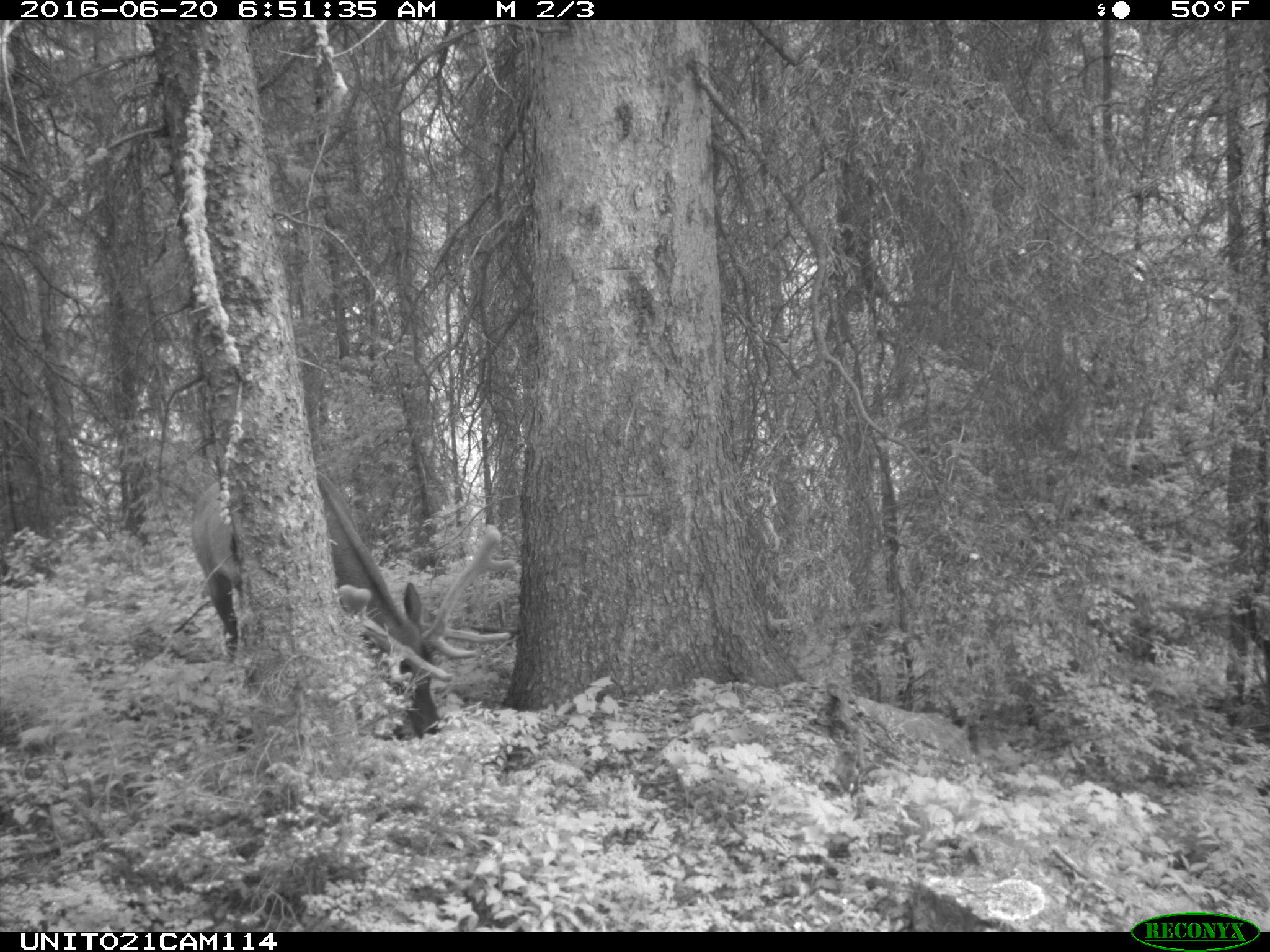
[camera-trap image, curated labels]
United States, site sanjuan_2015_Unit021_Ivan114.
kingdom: Animalia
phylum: Chordata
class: Mammalia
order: Artiodactyla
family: Cervidae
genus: Cervus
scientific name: Cervus elaphus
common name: red deer